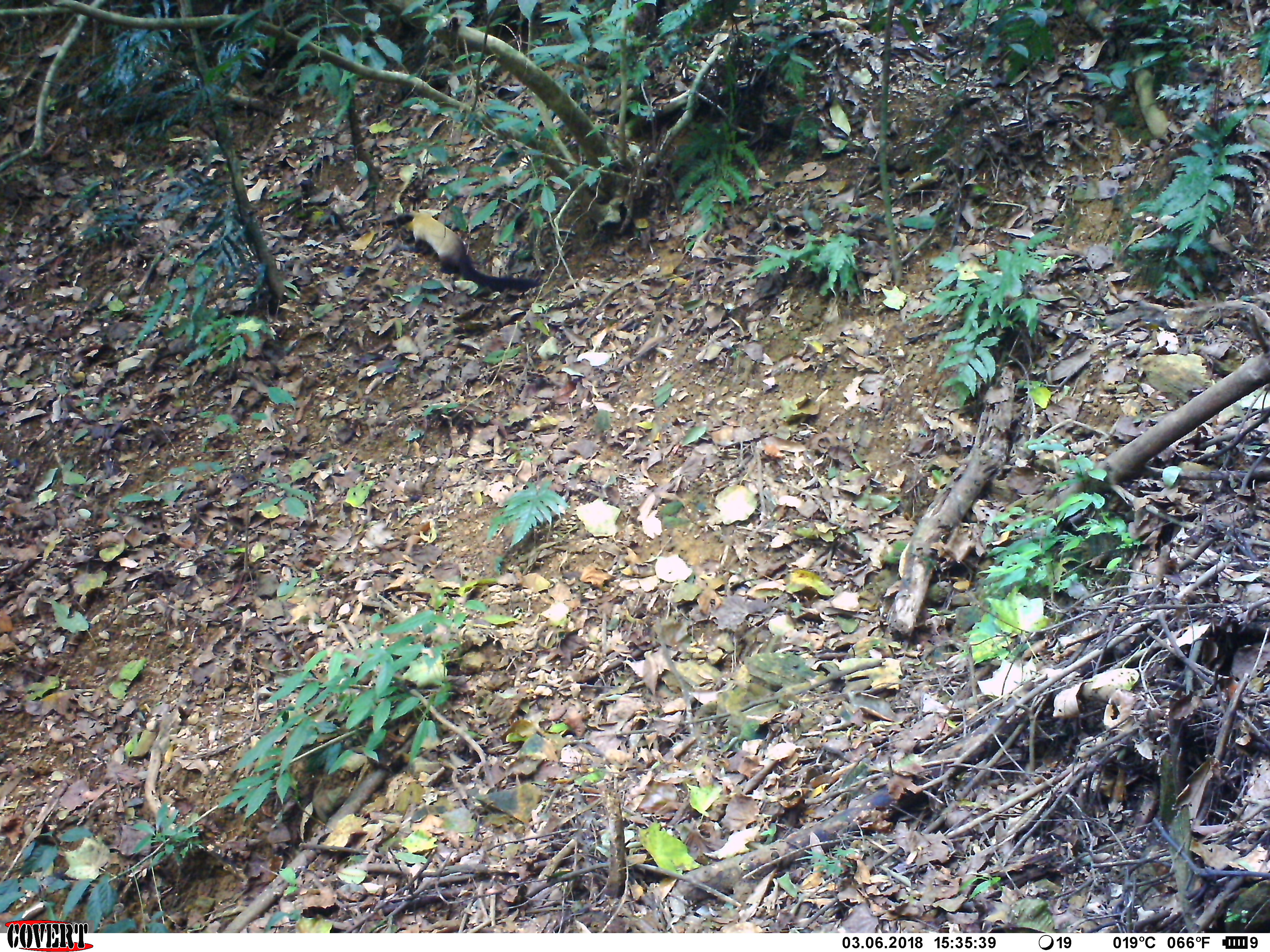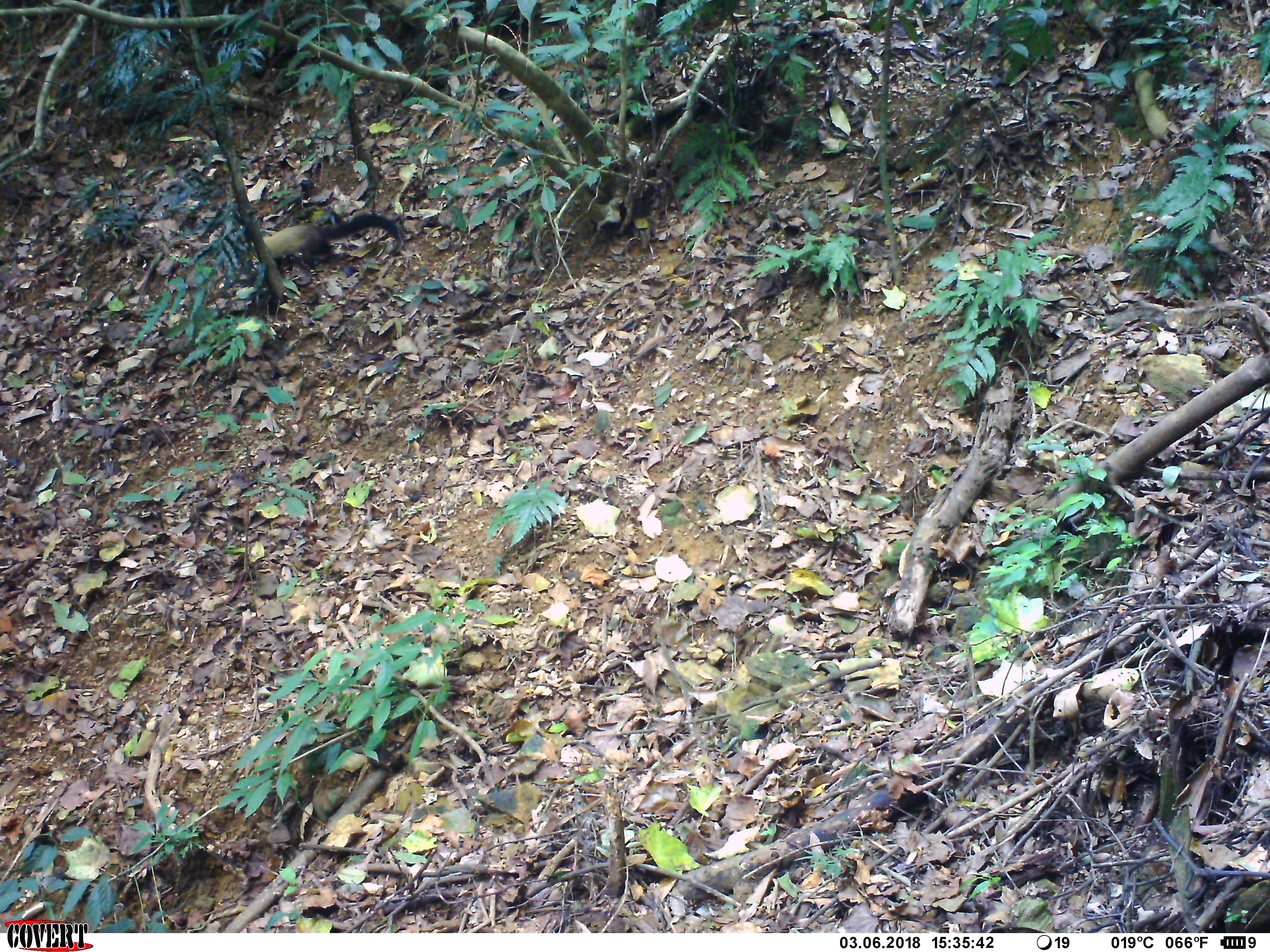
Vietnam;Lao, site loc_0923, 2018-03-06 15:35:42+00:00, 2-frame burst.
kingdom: Animalia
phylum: Chordata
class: Mammalia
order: Carnivora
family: Mustelidae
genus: Martes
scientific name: Martes flavigula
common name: yellow-throated marten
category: yellow throated marten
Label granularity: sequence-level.